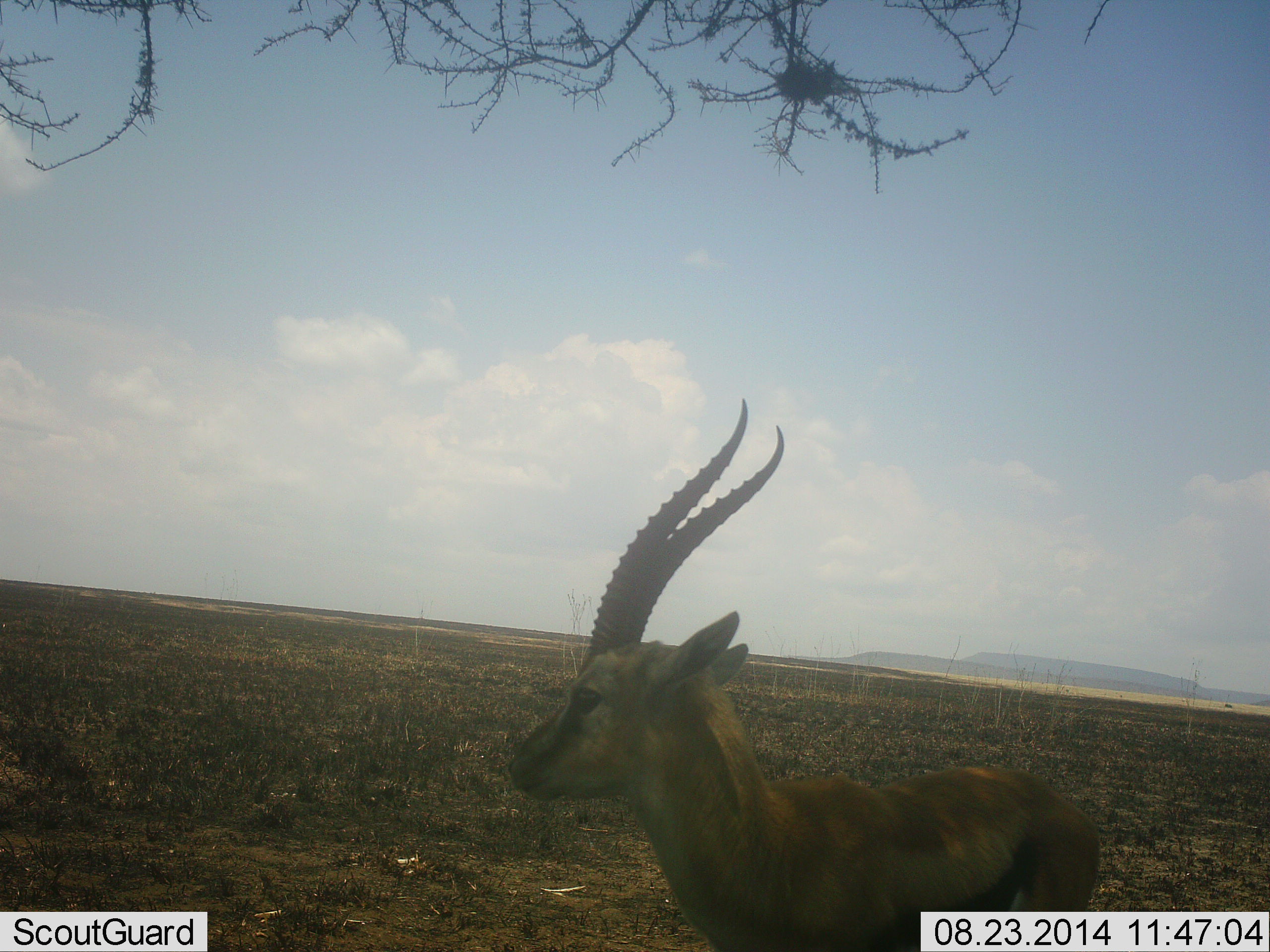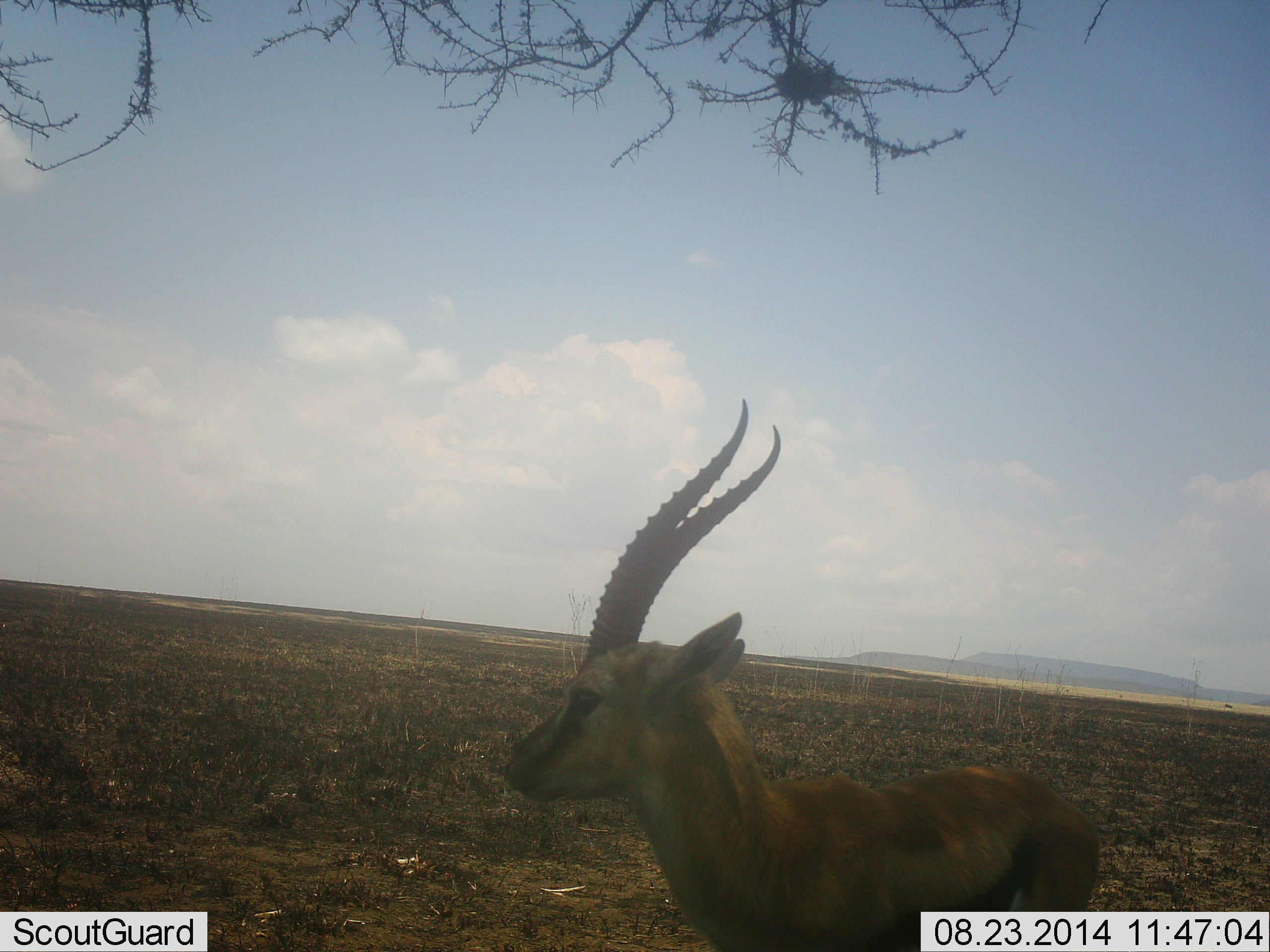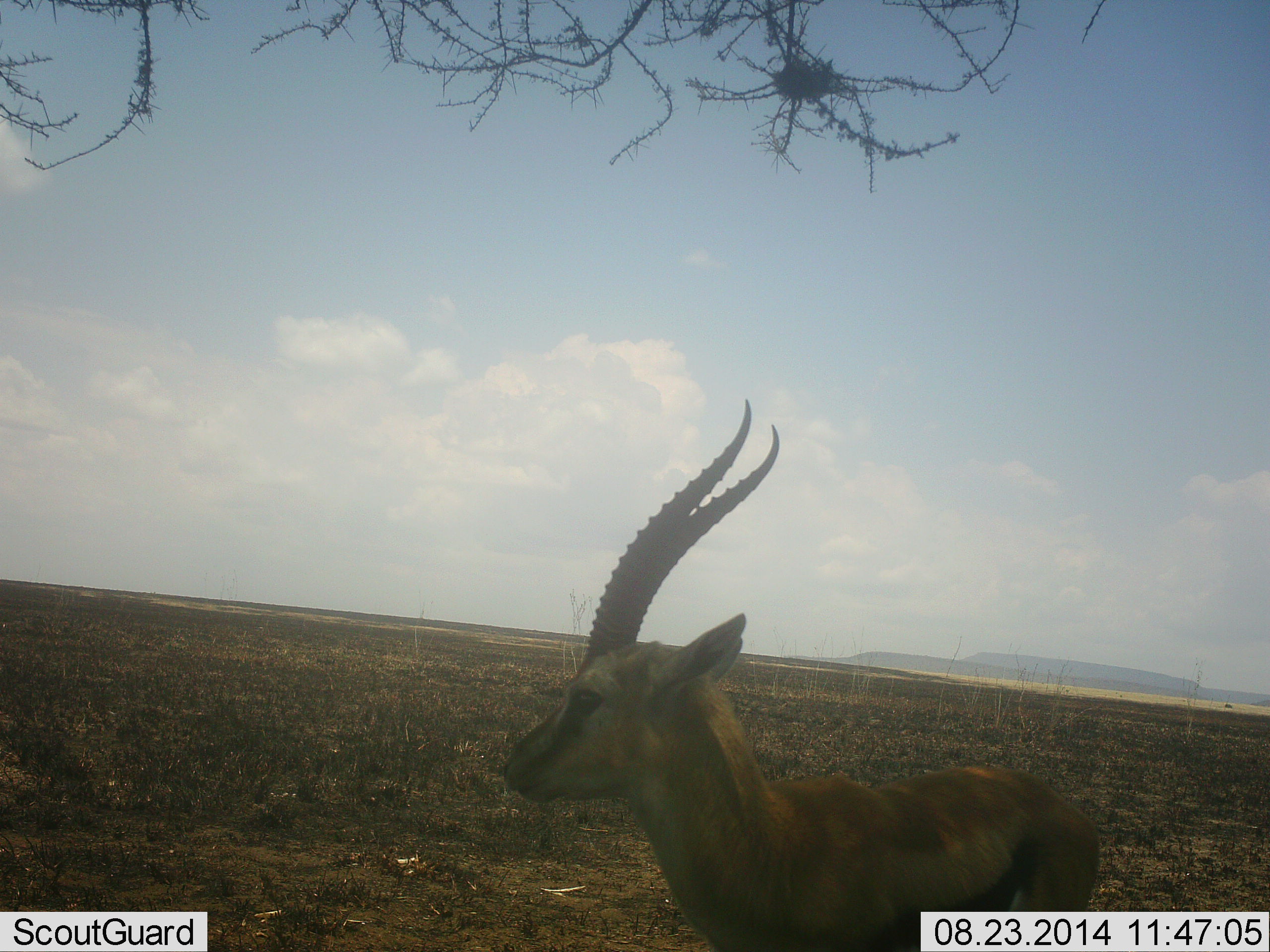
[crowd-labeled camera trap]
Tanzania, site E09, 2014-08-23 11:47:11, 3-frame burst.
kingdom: Animalia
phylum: Chordata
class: Mammalia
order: Artiodactyla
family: Bovidae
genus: Eudorcas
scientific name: Eudorcas thomsonii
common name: thomson's gazelle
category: gazellethomsons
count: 1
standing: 100%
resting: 0%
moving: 0%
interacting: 0%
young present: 0%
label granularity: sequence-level